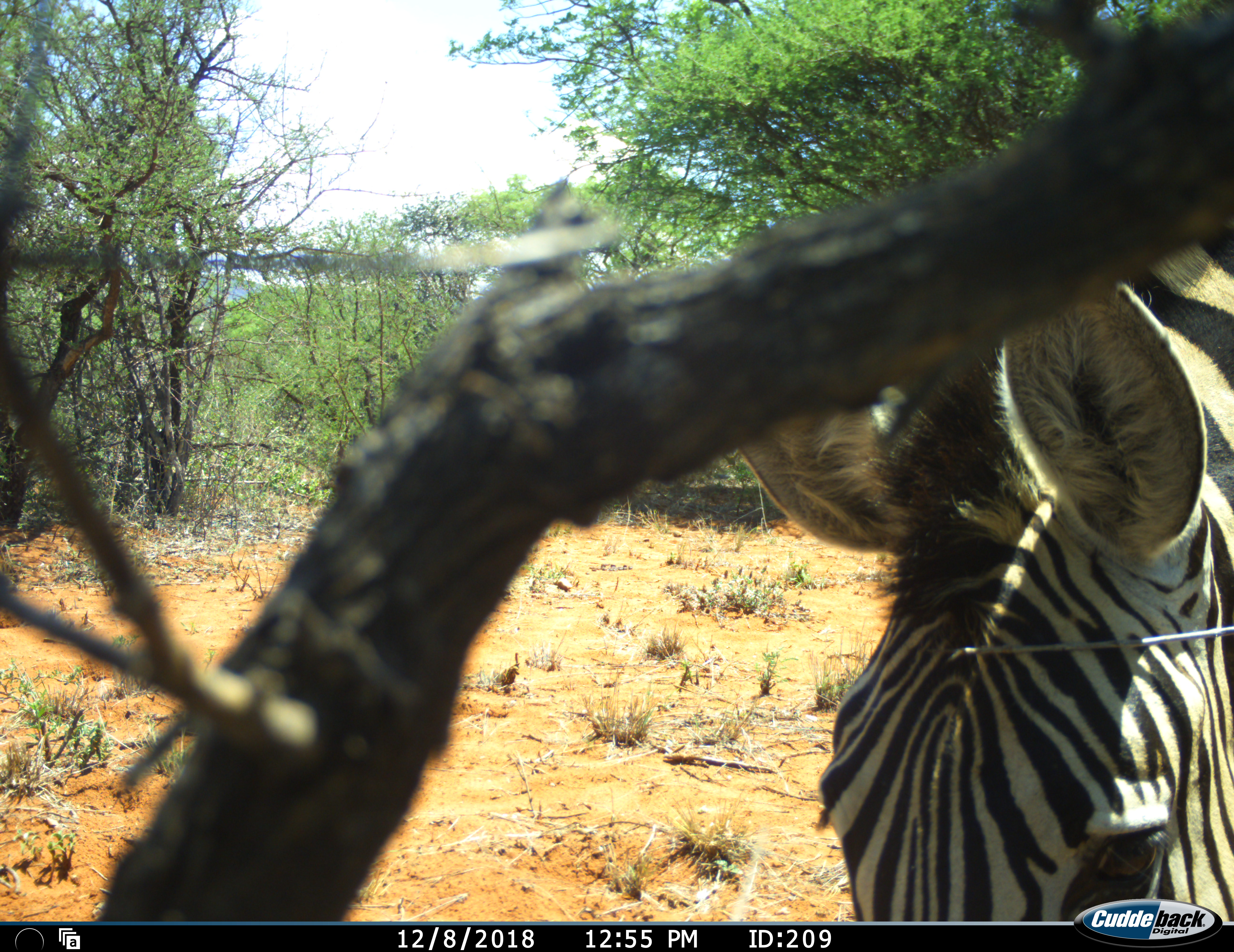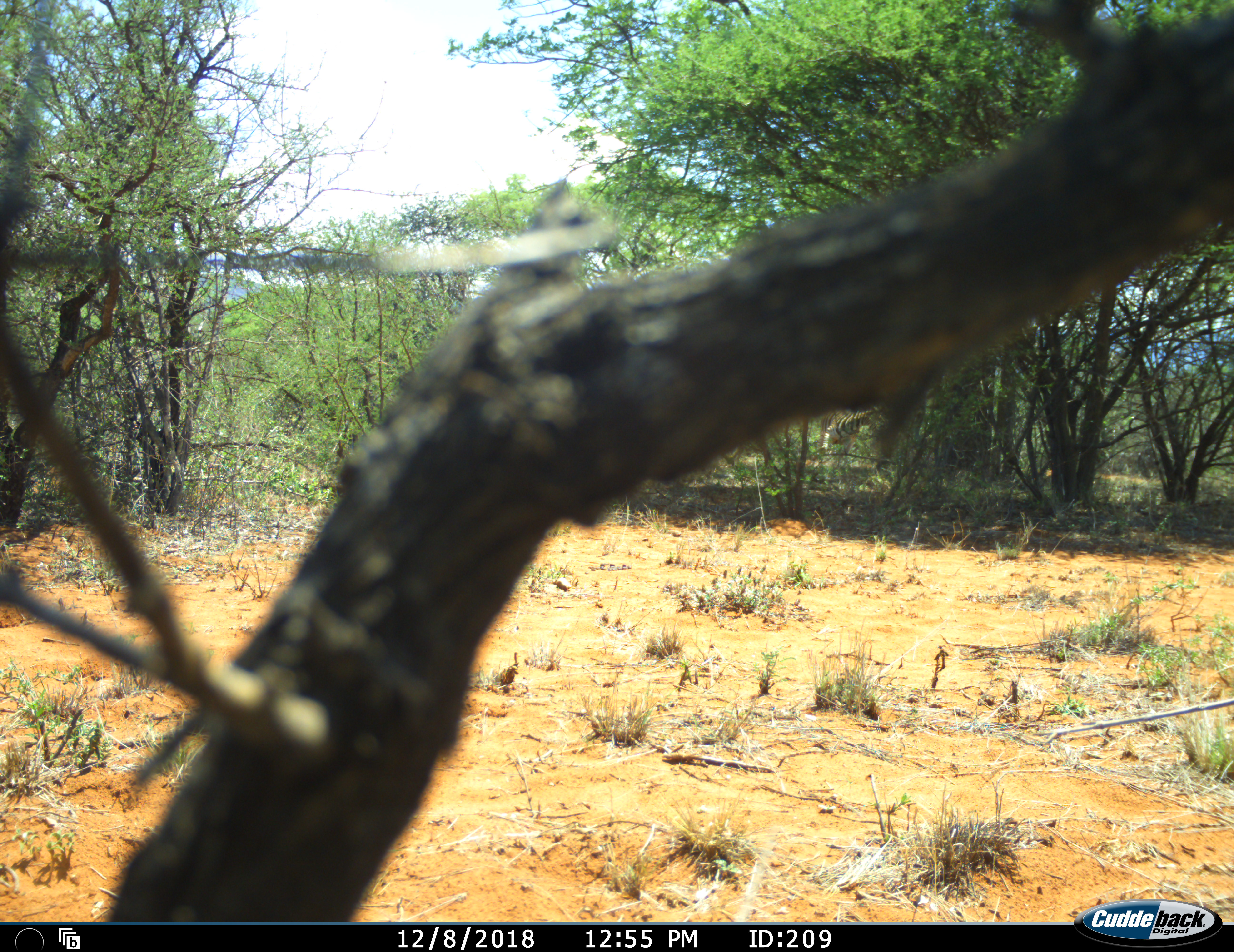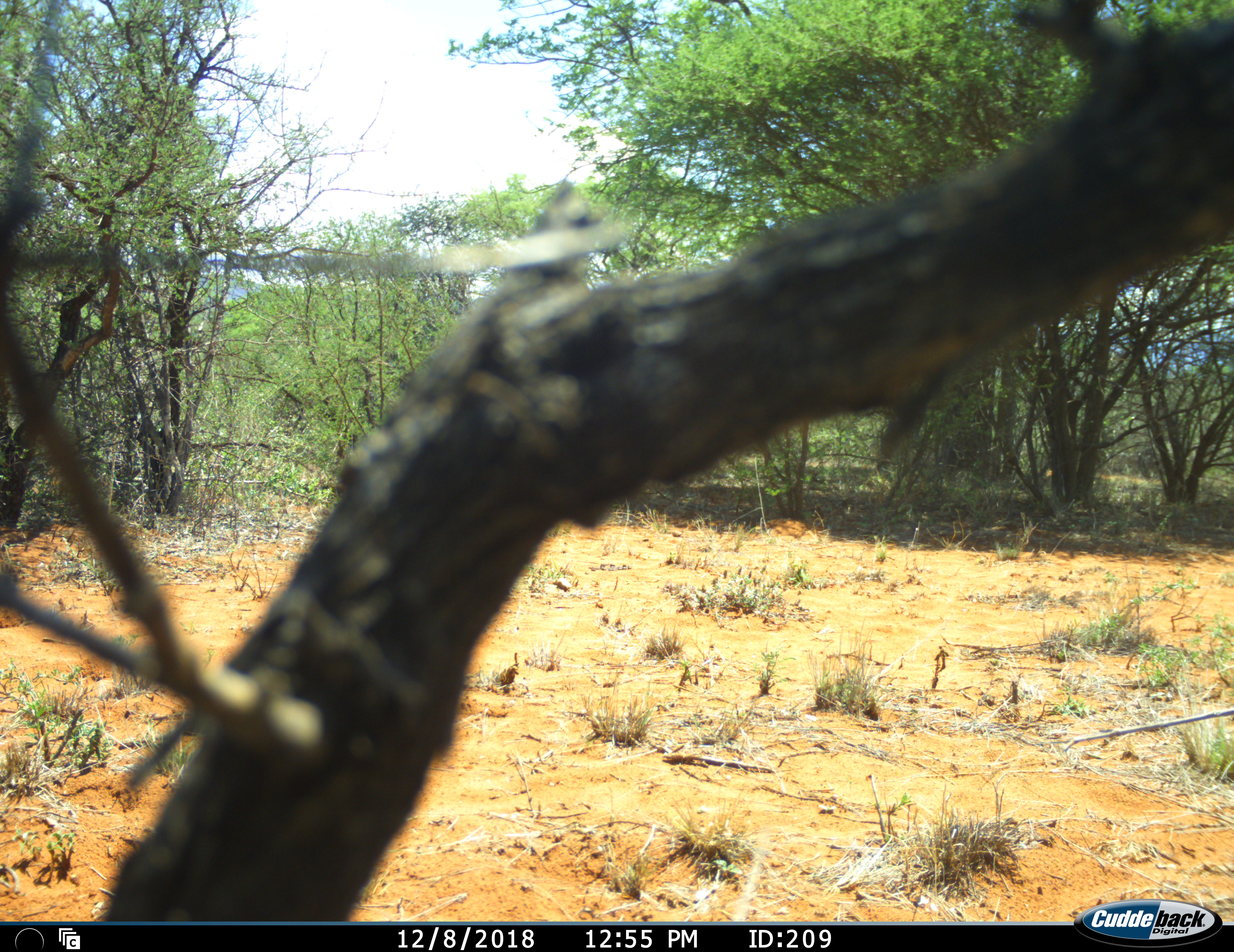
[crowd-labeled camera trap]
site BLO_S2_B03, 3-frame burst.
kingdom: Animalia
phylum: Chordata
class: Mammalia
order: Perissodactyla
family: Equidae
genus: Equus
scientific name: Equus quagga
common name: plains zebra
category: zebraplains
Zebraplains (plains zebra) (Equus quagga), count 1. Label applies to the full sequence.